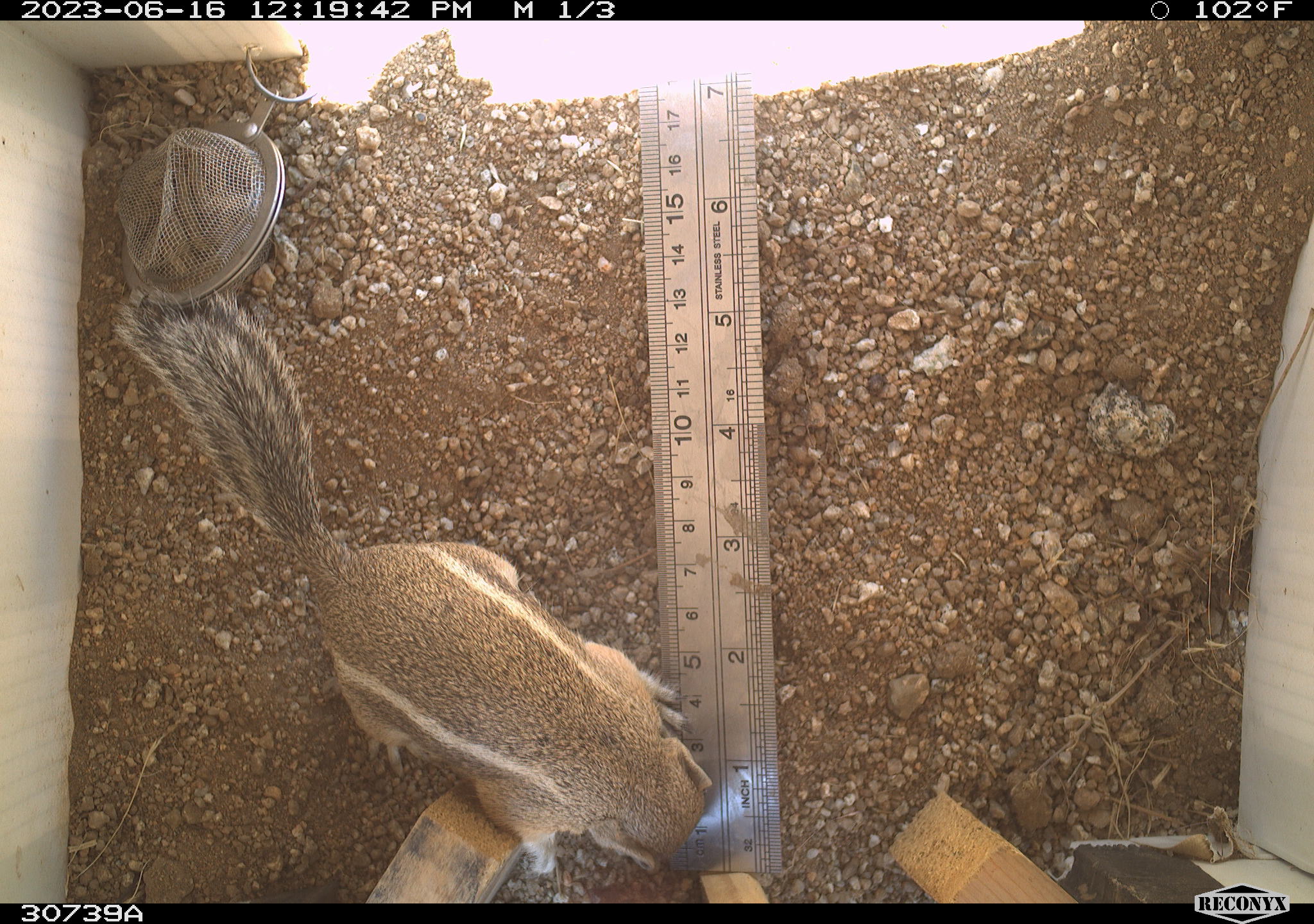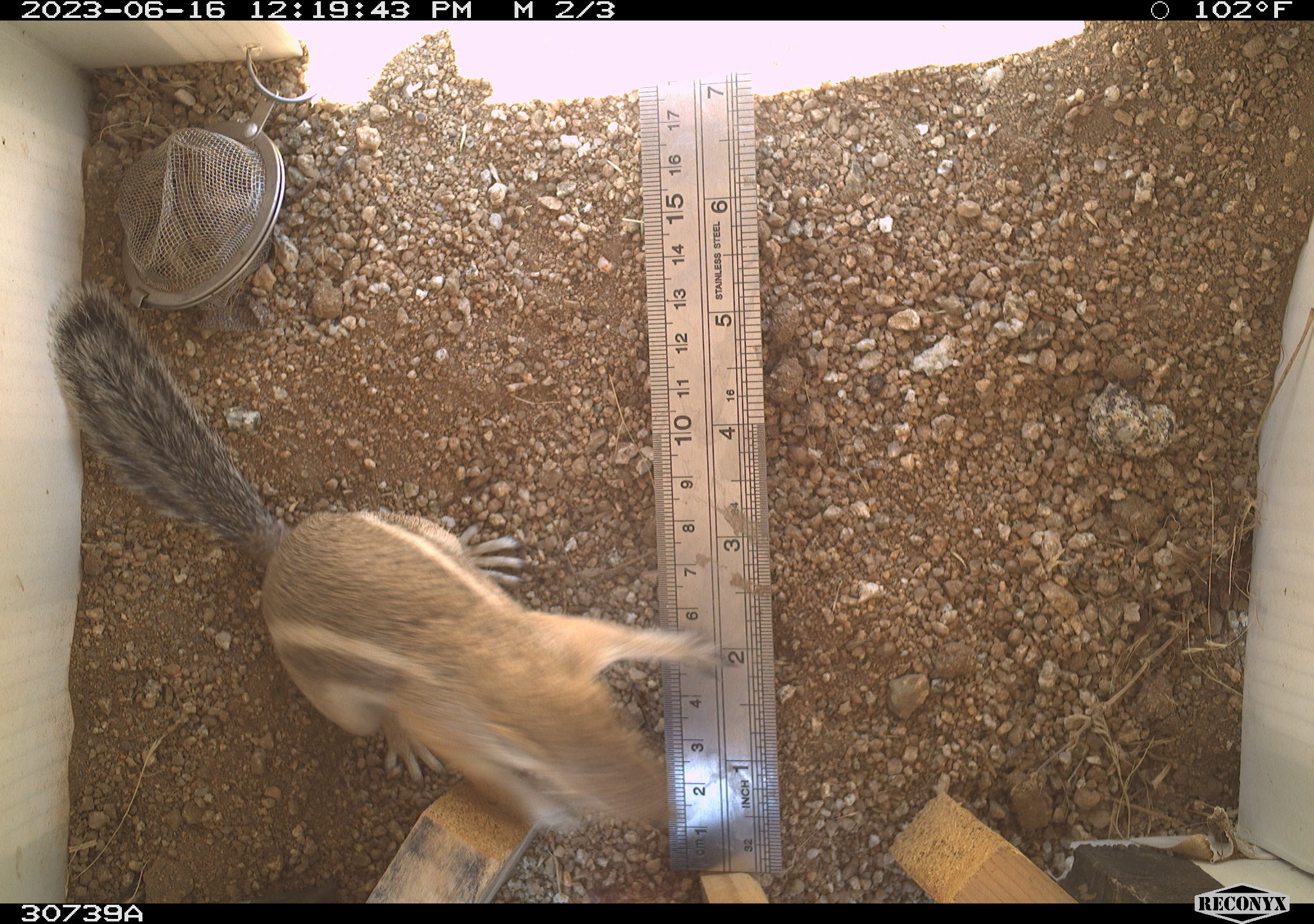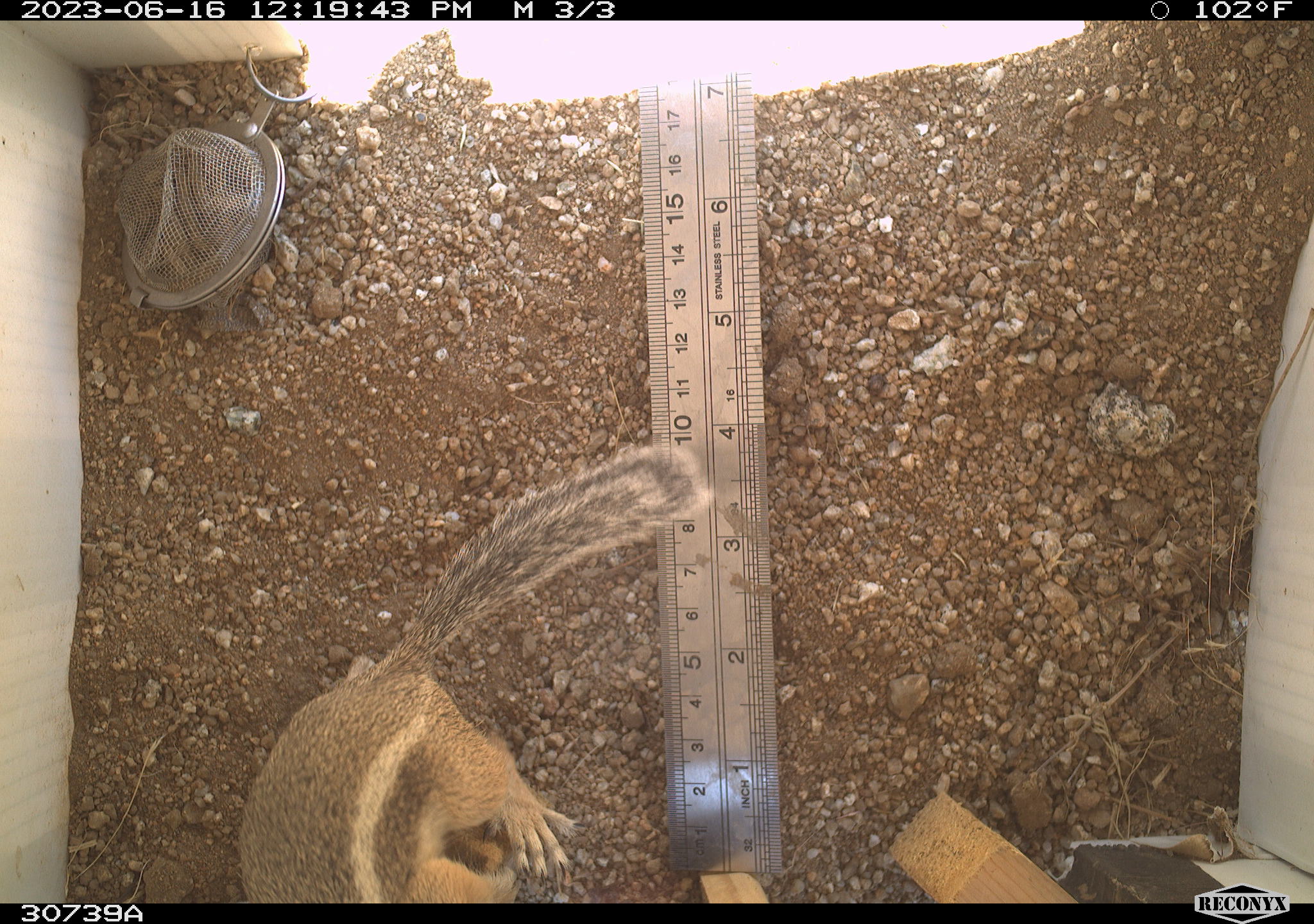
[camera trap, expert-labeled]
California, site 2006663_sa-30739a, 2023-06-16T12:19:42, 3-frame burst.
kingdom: Animalia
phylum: Chordata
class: Mammalia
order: Rodentia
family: Sciuridae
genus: Ammospermophilus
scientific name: Ammospermophilus leucurus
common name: white-tailed antelope squirrel